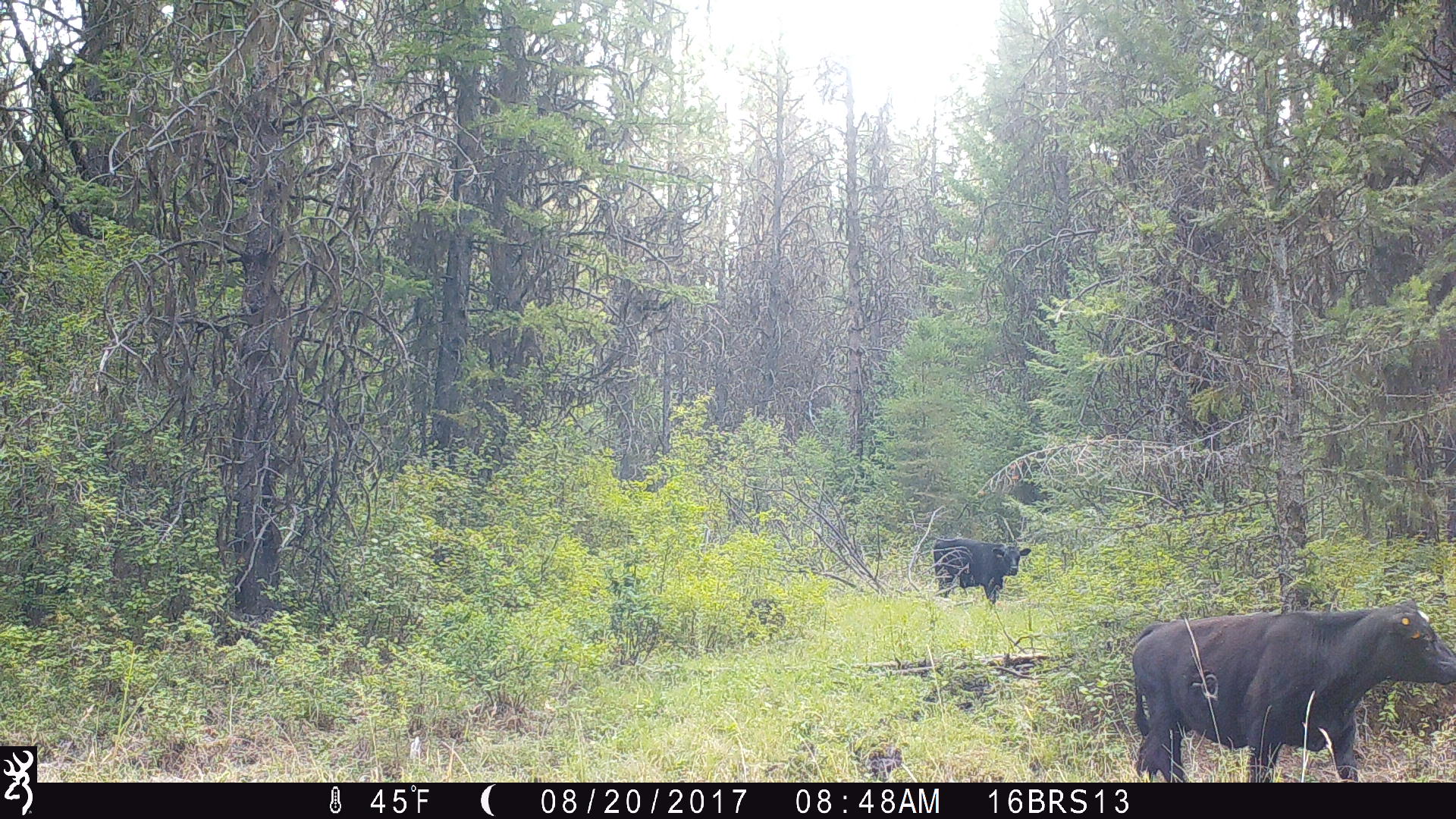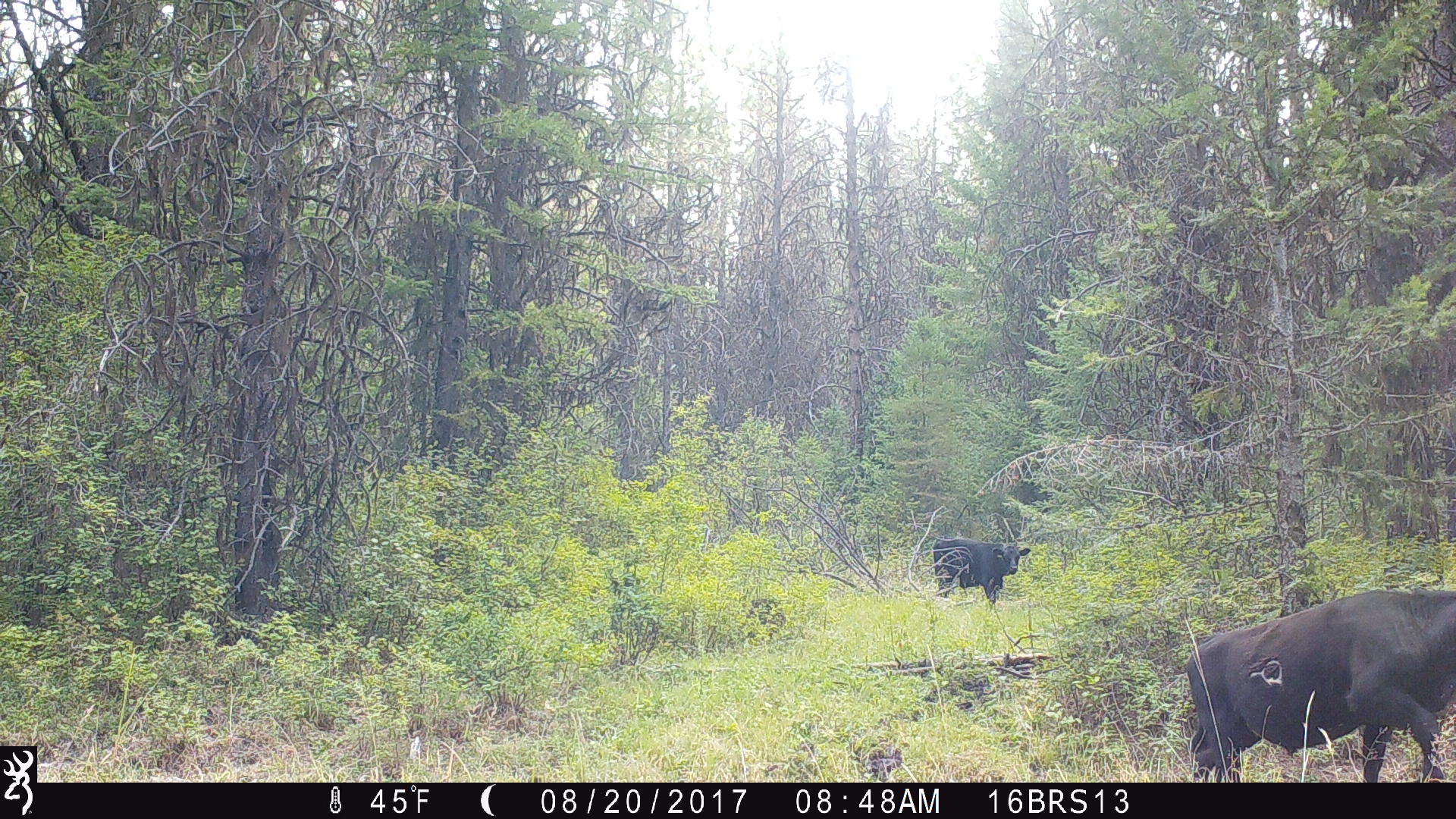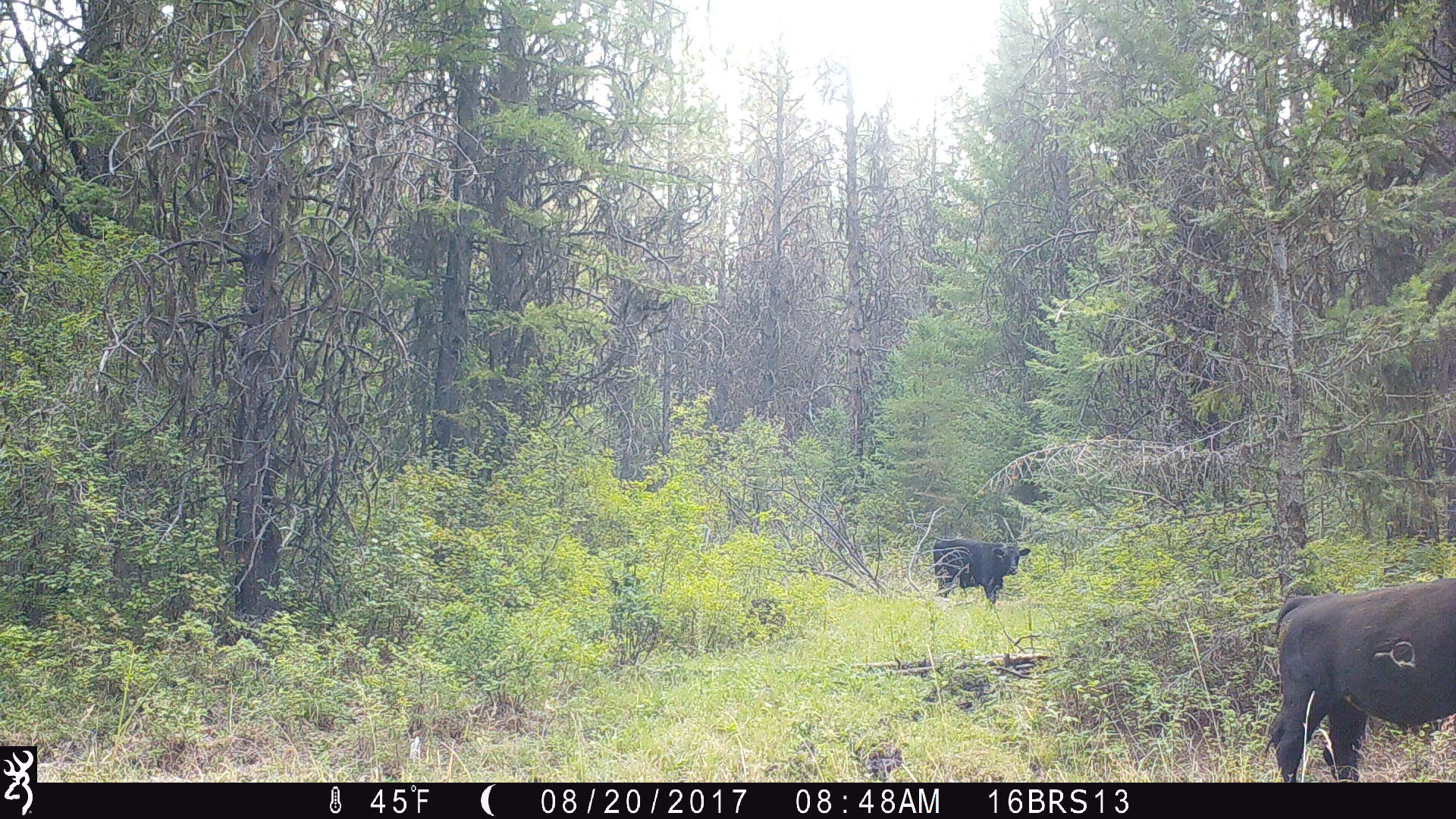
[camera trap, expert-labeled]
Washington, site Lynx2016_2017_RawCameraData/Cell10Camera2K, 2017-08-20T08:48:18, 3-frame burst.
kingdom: Animalia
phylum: Chordata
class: Mammalia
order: Artiodactyla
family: Bovidae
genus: Bos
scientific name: Bos taurus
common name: domestic cattle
Domestic cattle (Bos taurus). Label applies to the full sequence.